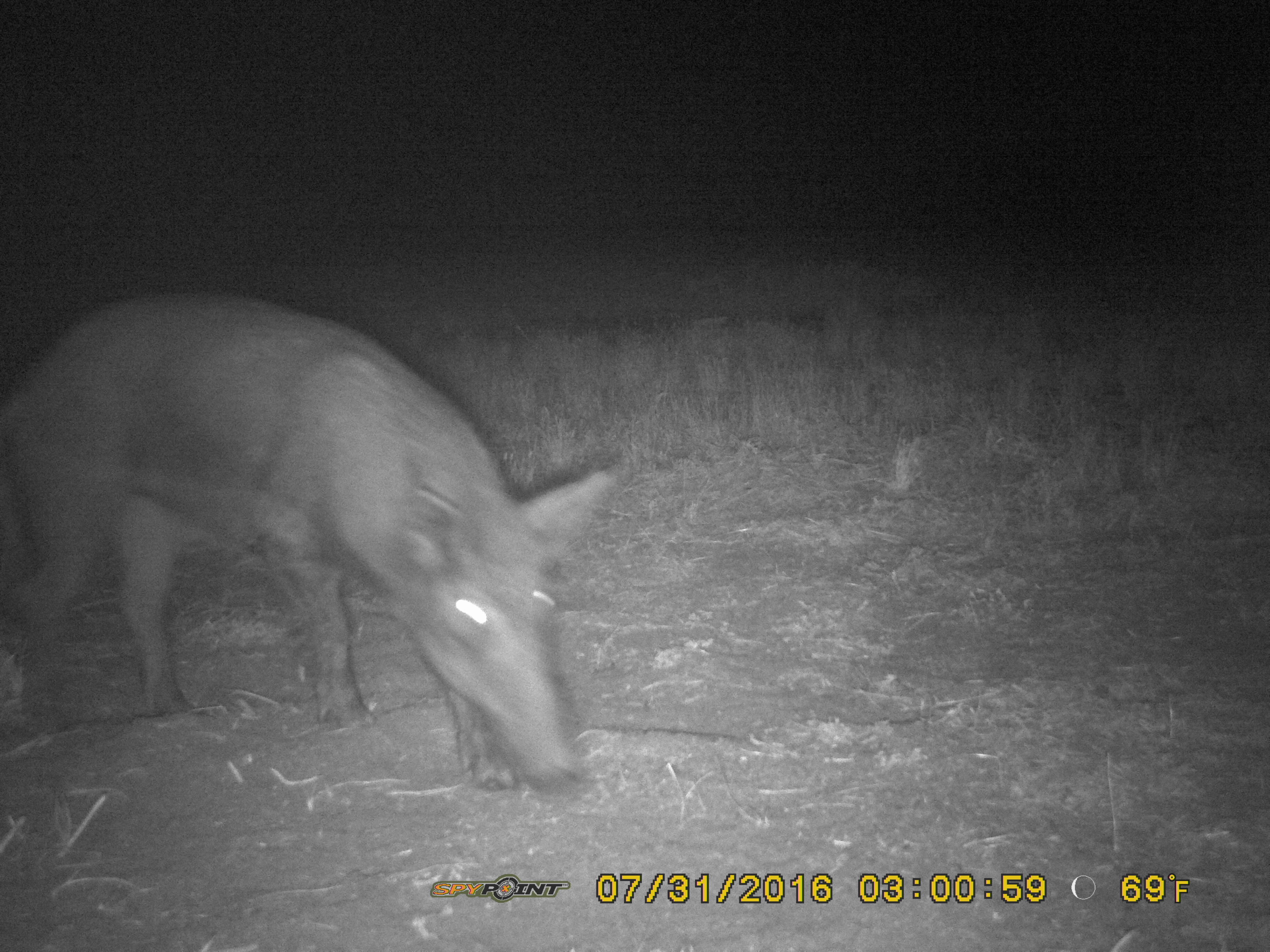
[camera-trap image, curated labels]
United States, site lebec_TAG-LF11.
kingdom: Animalia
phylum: Chordata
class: Mammalia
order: Artiodactyla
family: Suidae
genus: Sus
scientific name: Sus scrofa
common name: wild boar